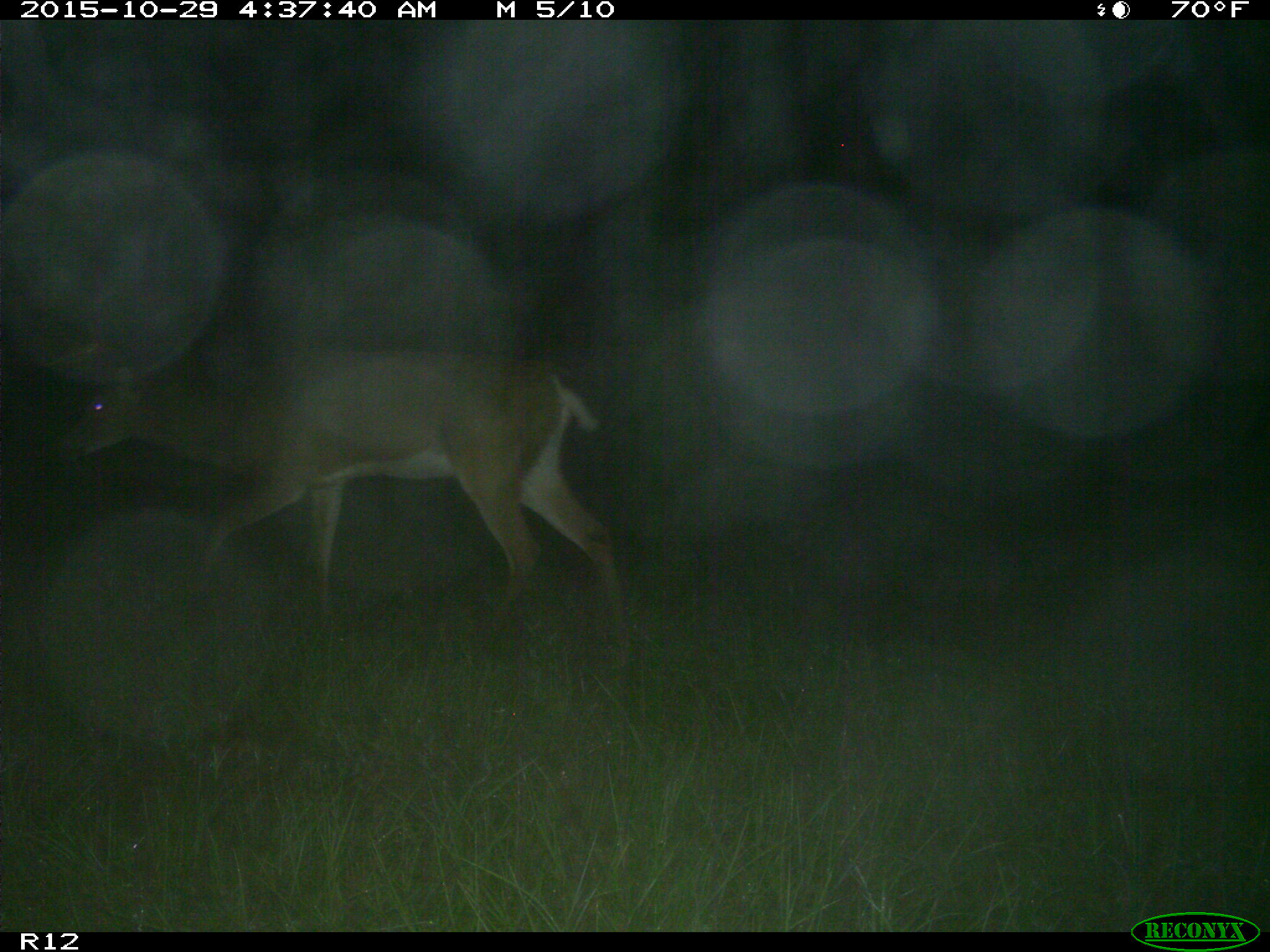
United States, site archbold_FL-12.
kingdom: Animalia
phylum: Chordata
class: Mammalia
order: Artiodactyla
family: Cervidae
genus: Odocoileus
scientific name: Odocoileus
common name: deer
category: unidentified deer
Unidentified deer (deer) (Odocoileus).